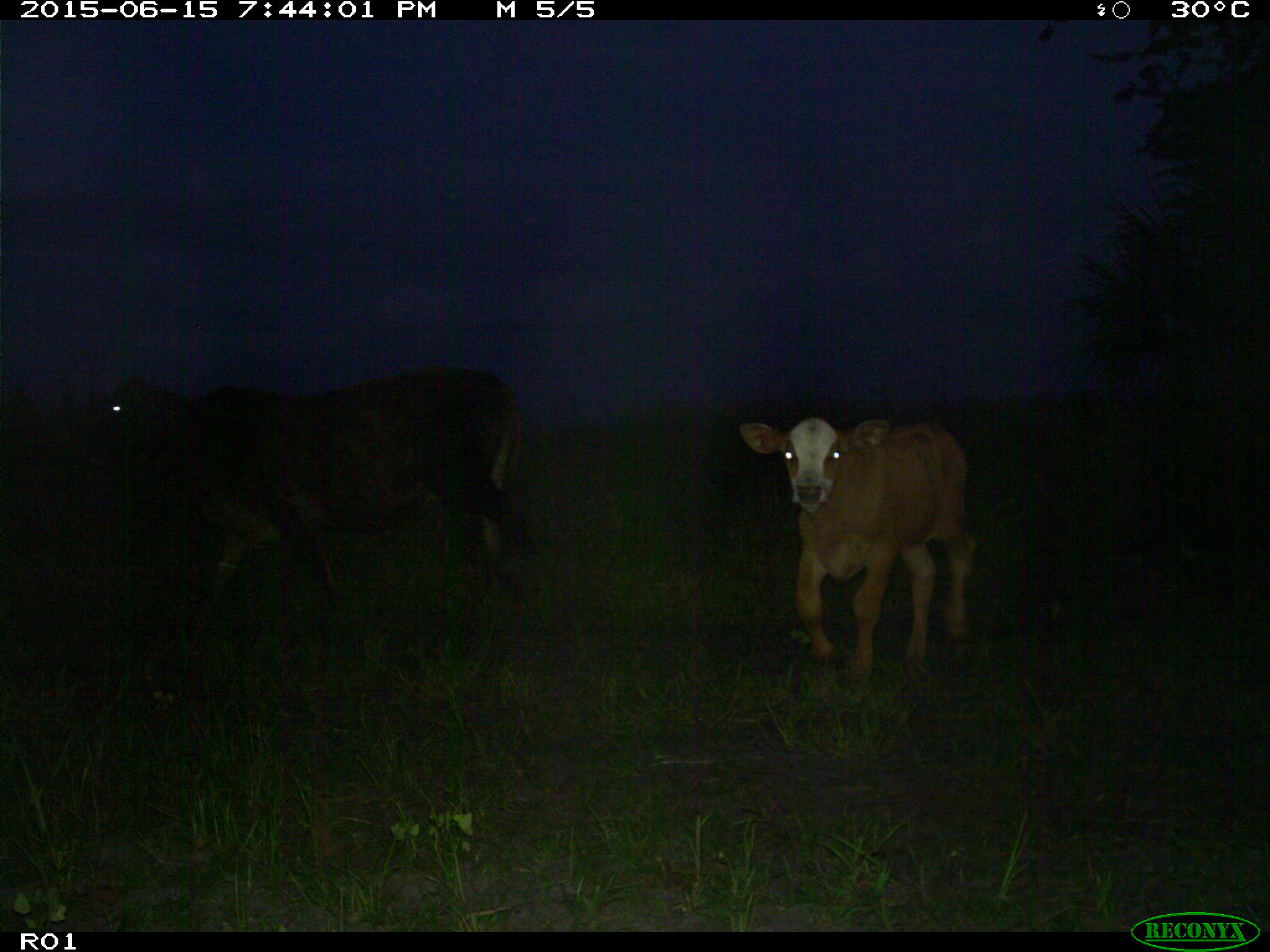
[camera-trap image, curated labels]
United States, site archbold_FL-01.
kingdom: Animalia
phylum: Chordata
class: Mammalia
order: Artiodactyla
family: Bovidae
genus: Bos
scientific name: Bos taurus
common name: domestic cow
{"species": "Bos taurus (domestic cow)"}